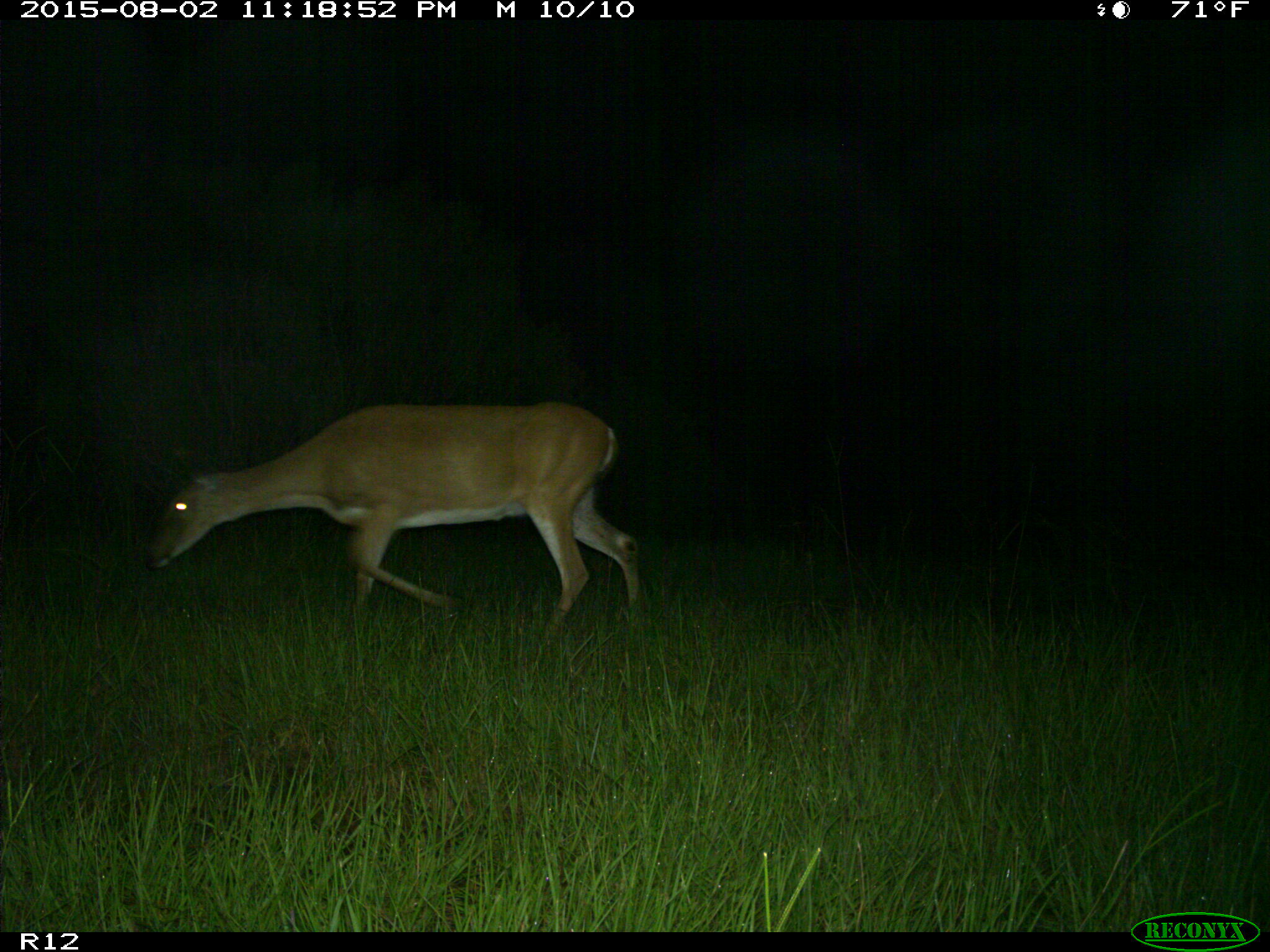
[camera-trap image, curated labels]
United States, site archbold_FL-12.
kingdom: Animalia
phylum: Chordata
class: Mammalia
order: Artiodactyla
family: Cervidae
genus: Odocoileus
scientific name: Odocoileus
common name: deer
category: unidentified deer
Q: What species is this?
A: Unidentified deer (deer) (Odocoileus).